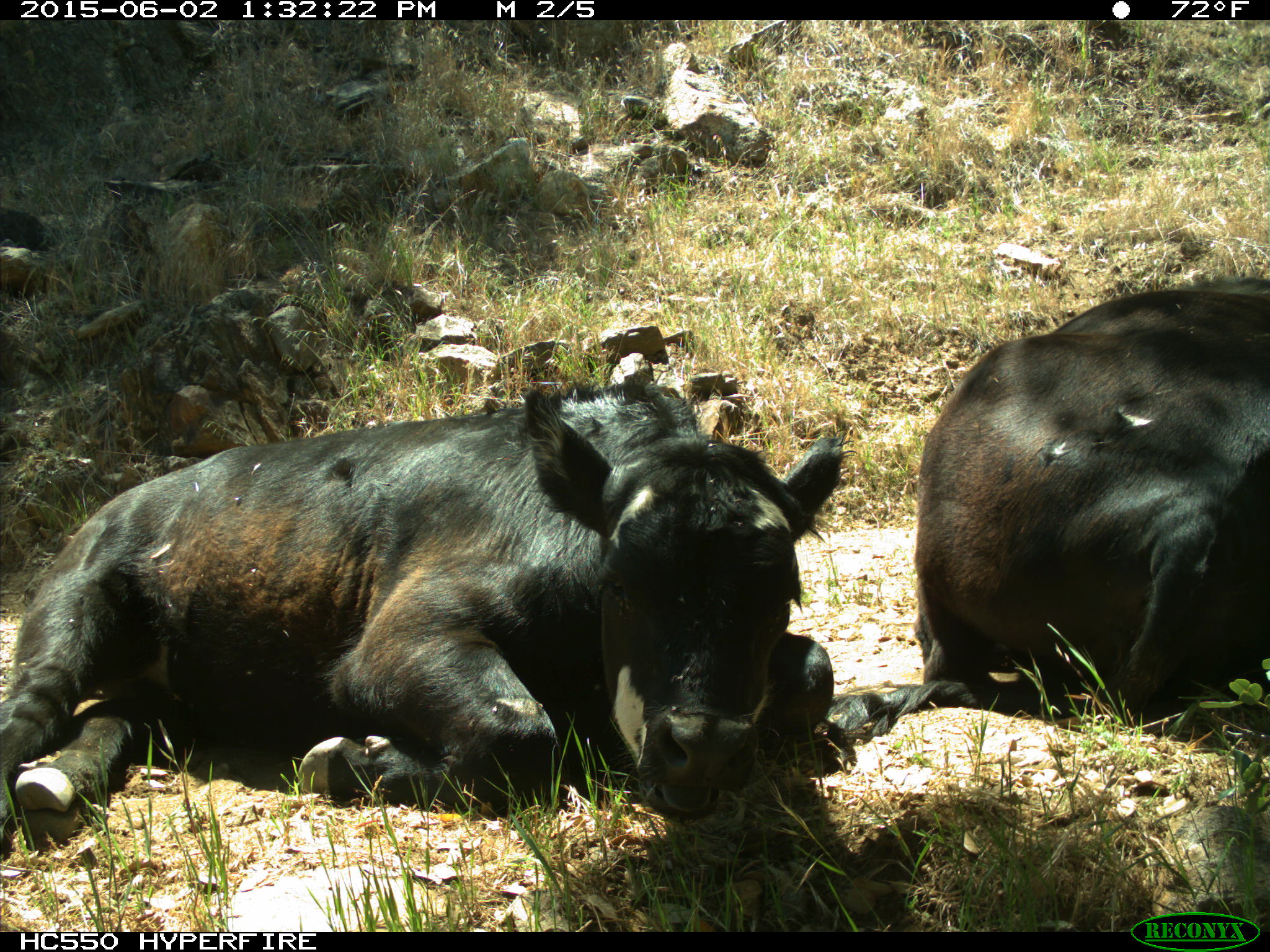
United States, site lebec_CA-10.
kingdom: Animalia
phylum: Chordata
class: Mammalia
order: Artiodactyla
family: Bovidae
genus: Bos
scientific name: Bos taurus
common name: domestic cow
Bos taurus (domestic cow).